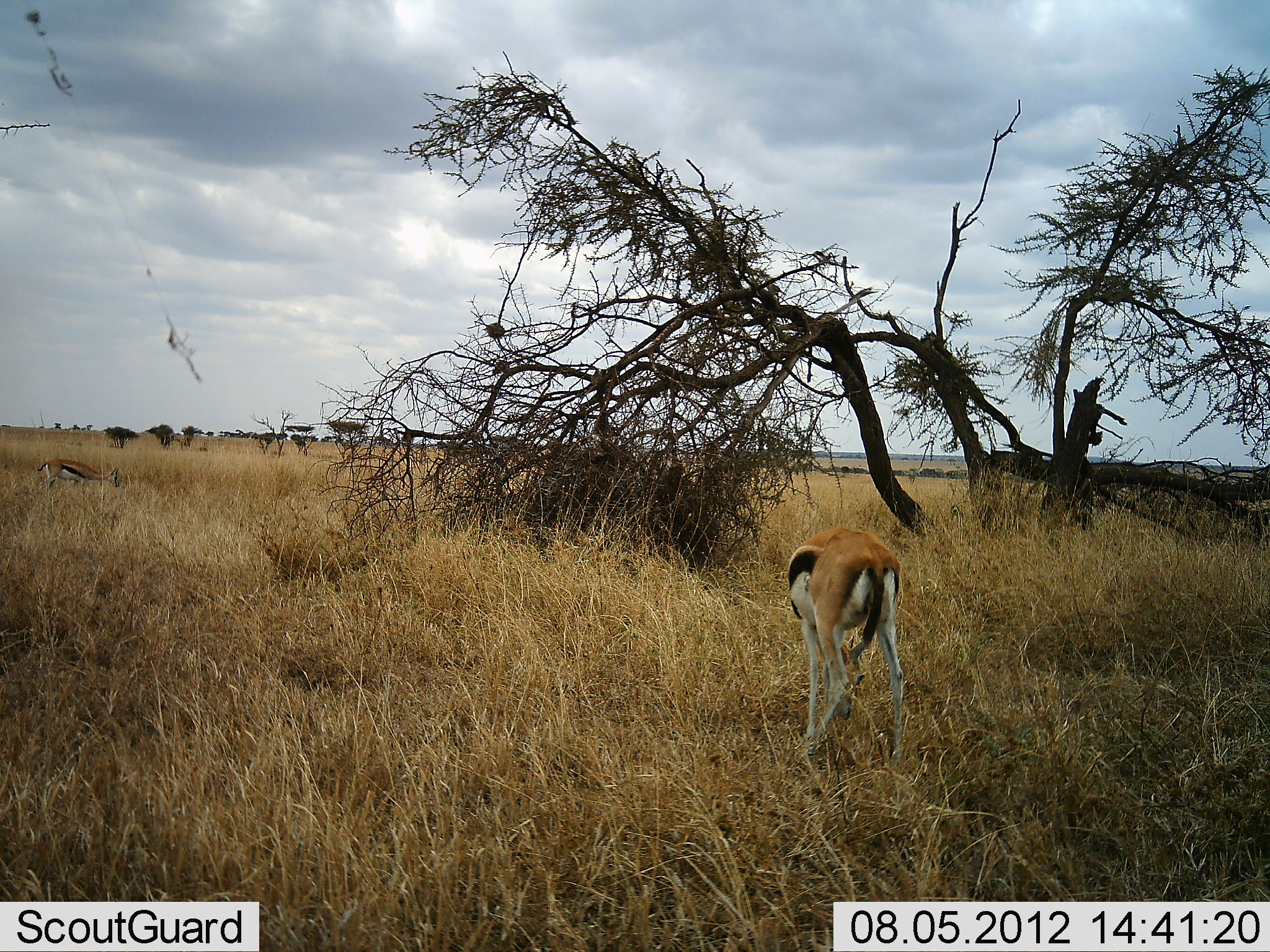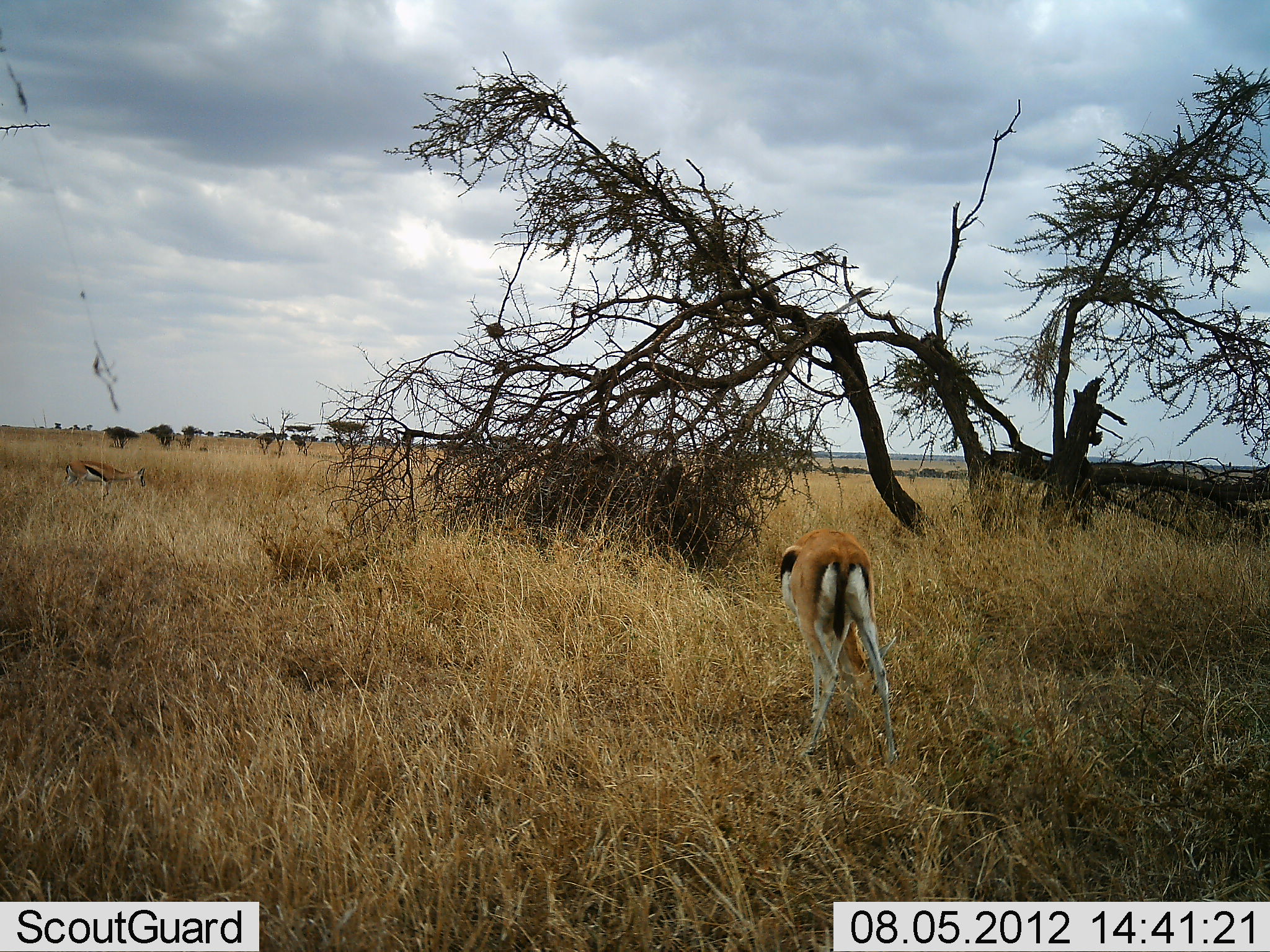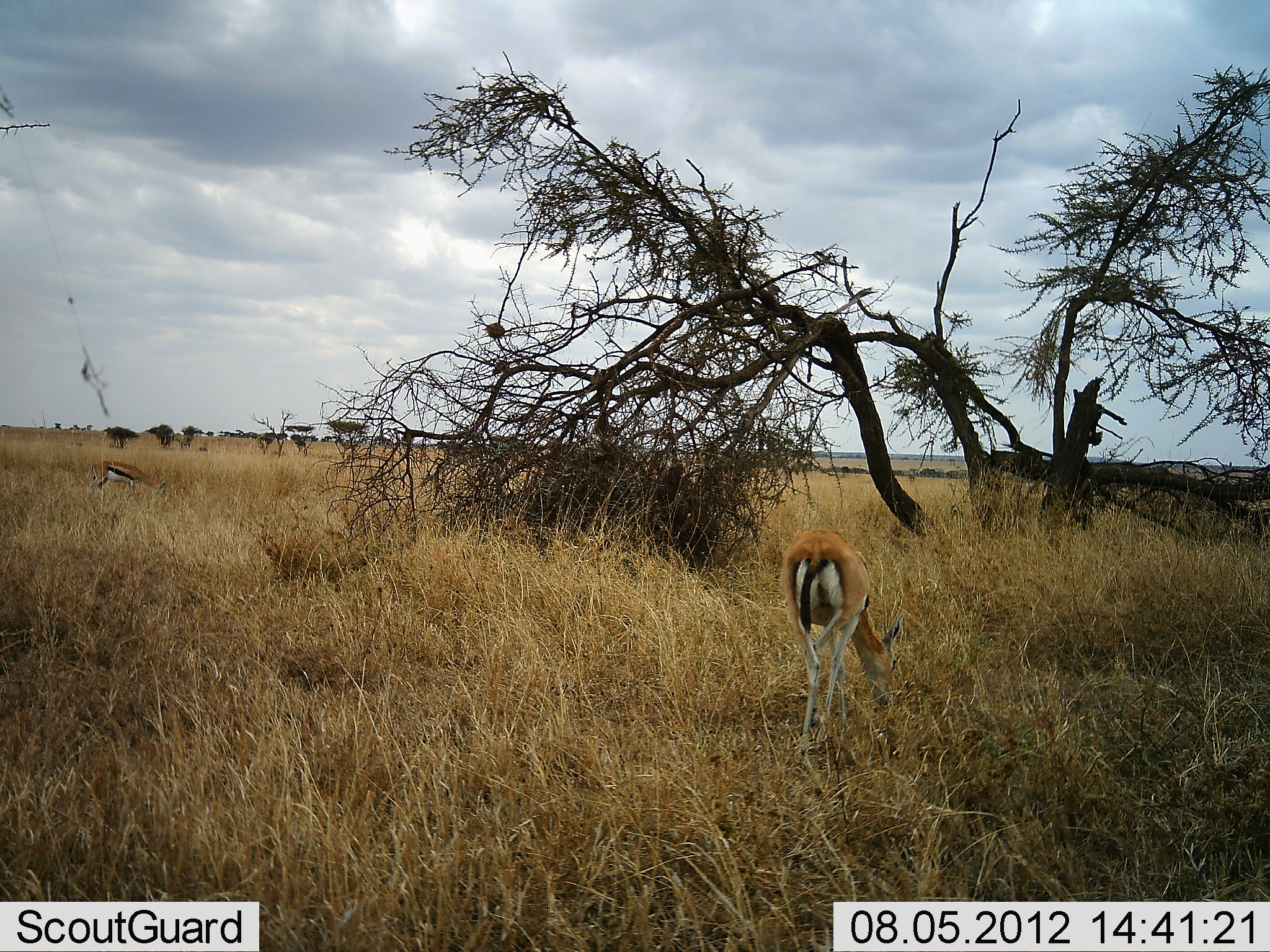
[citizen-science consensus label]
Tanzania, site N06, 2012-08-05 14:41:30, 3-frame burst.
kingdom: Animalia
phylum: Chordata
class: Mammalia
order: Artiodactyla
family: Bovidae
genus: Eudorcas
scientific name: Eudorcas thomsonii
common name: thomson's gazelle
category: gazellethomsons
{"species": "gazellethomsons (thomson's gazelle) (Eudorcas thomsonii)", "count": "2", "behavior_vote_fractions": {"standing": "10%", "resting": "0%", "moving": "30%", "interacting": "0%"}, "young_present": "0%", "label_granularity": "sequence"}